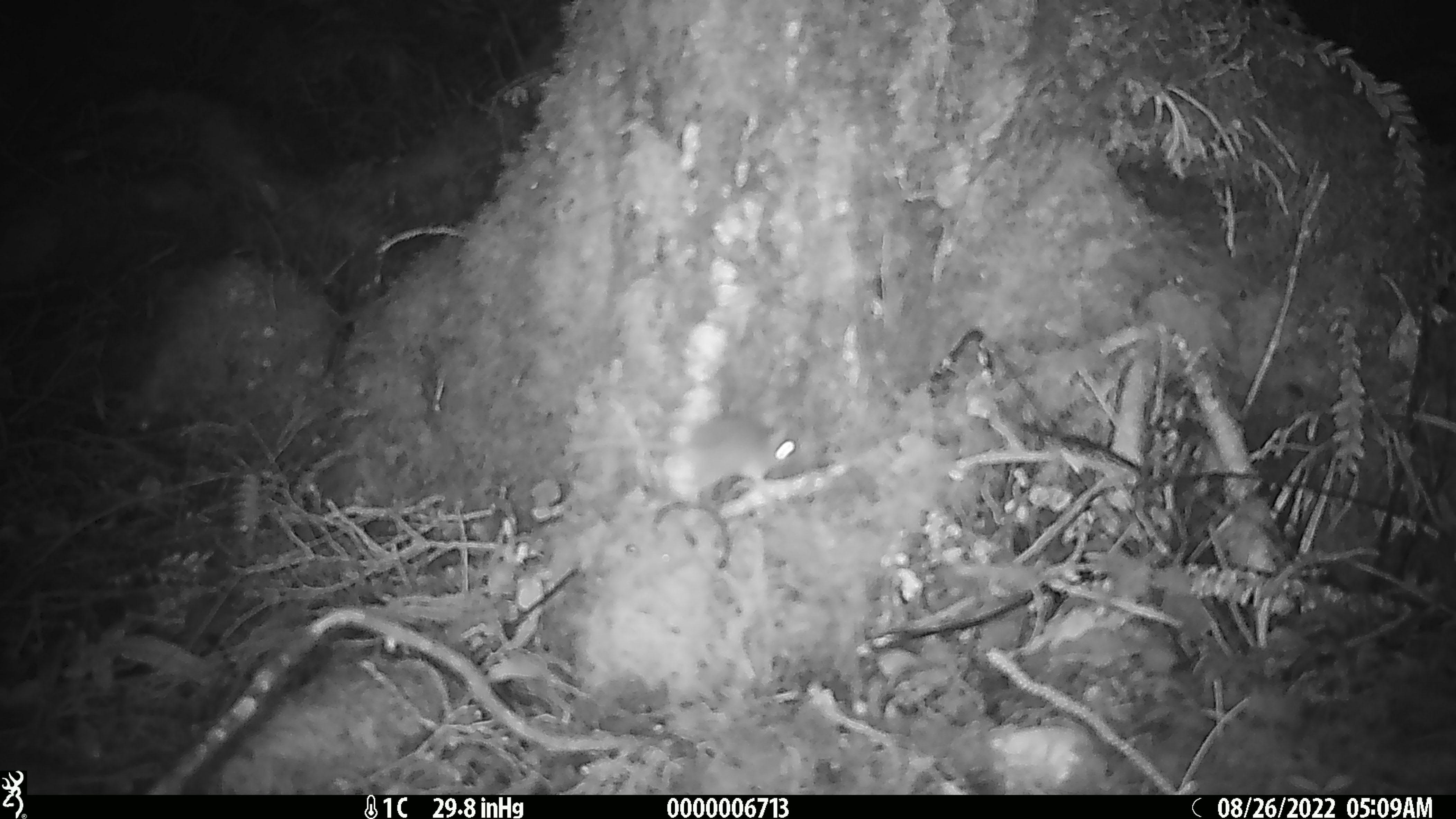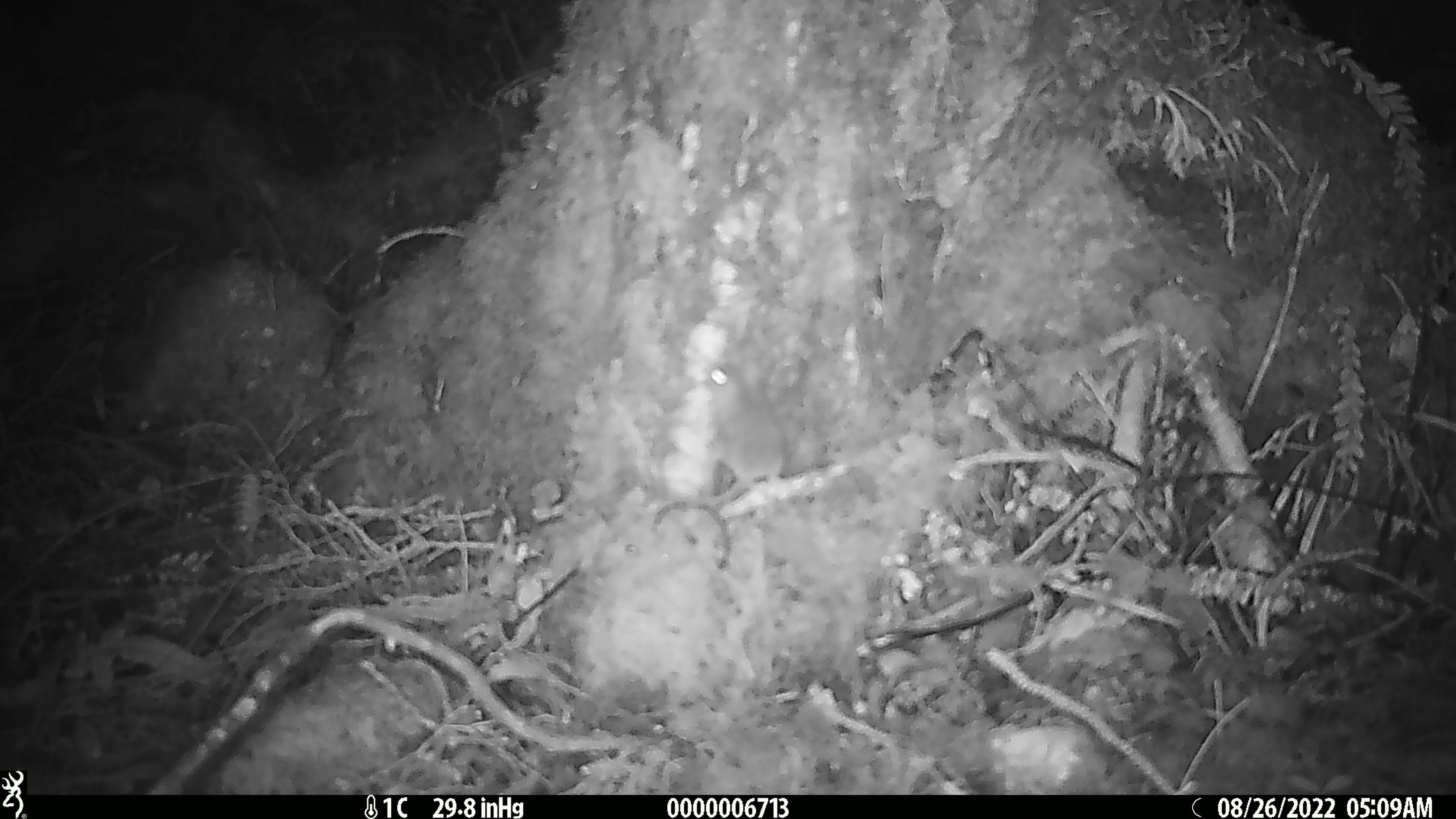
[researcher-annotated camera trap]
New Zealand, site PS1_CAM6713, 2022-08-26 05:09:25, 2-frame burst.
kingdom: Animalia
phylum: Chordata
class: Mammalia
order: Rodentia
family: Muridae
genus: Mus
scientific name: Mus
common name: mouse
Mouse (Mus).